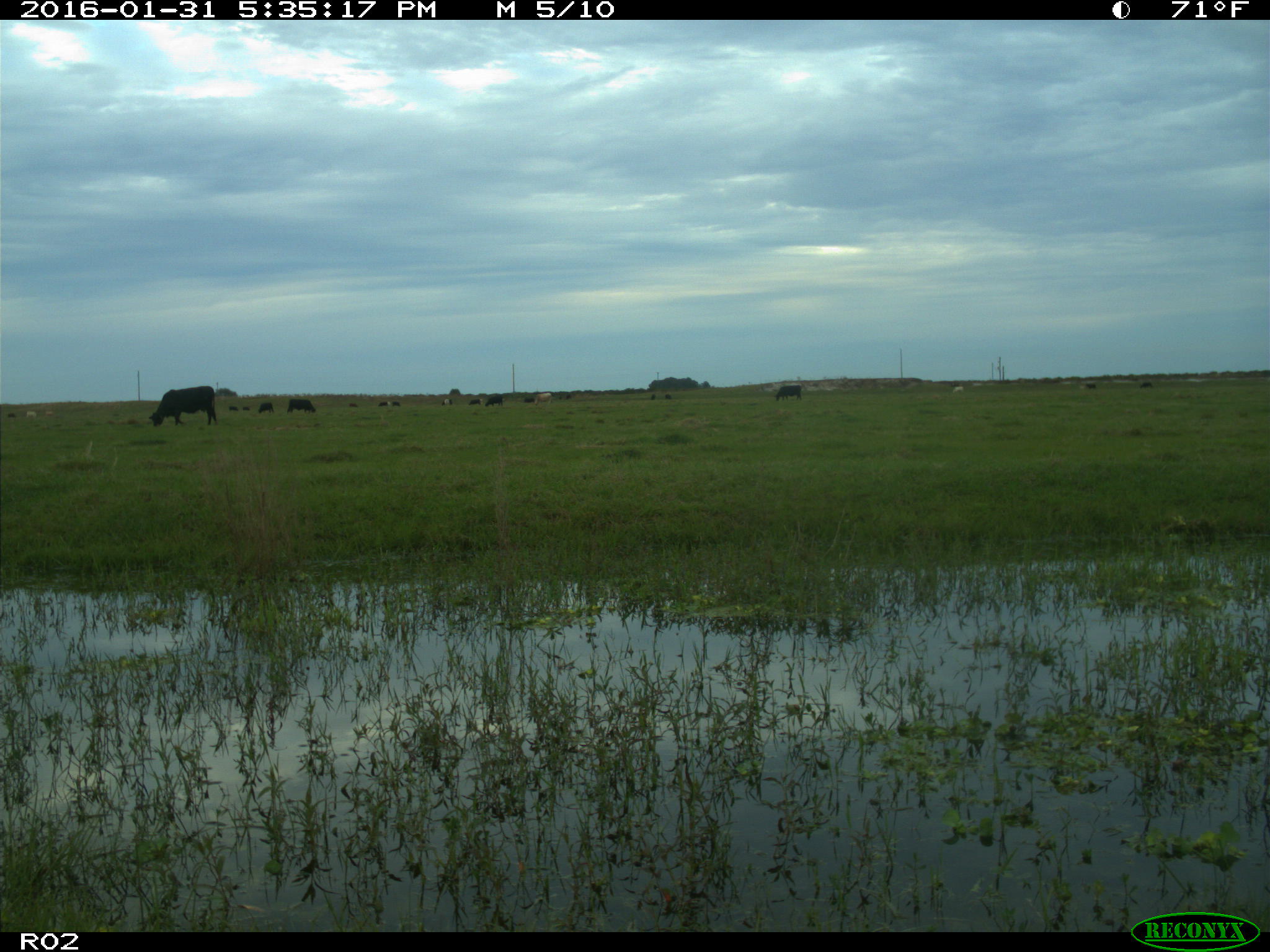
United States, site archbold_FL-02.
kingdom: Animalia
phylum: Chordata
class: Mammalia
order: Artiodactyla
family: Bovidae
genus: Bos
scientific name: Bos taurus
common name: domestic cow